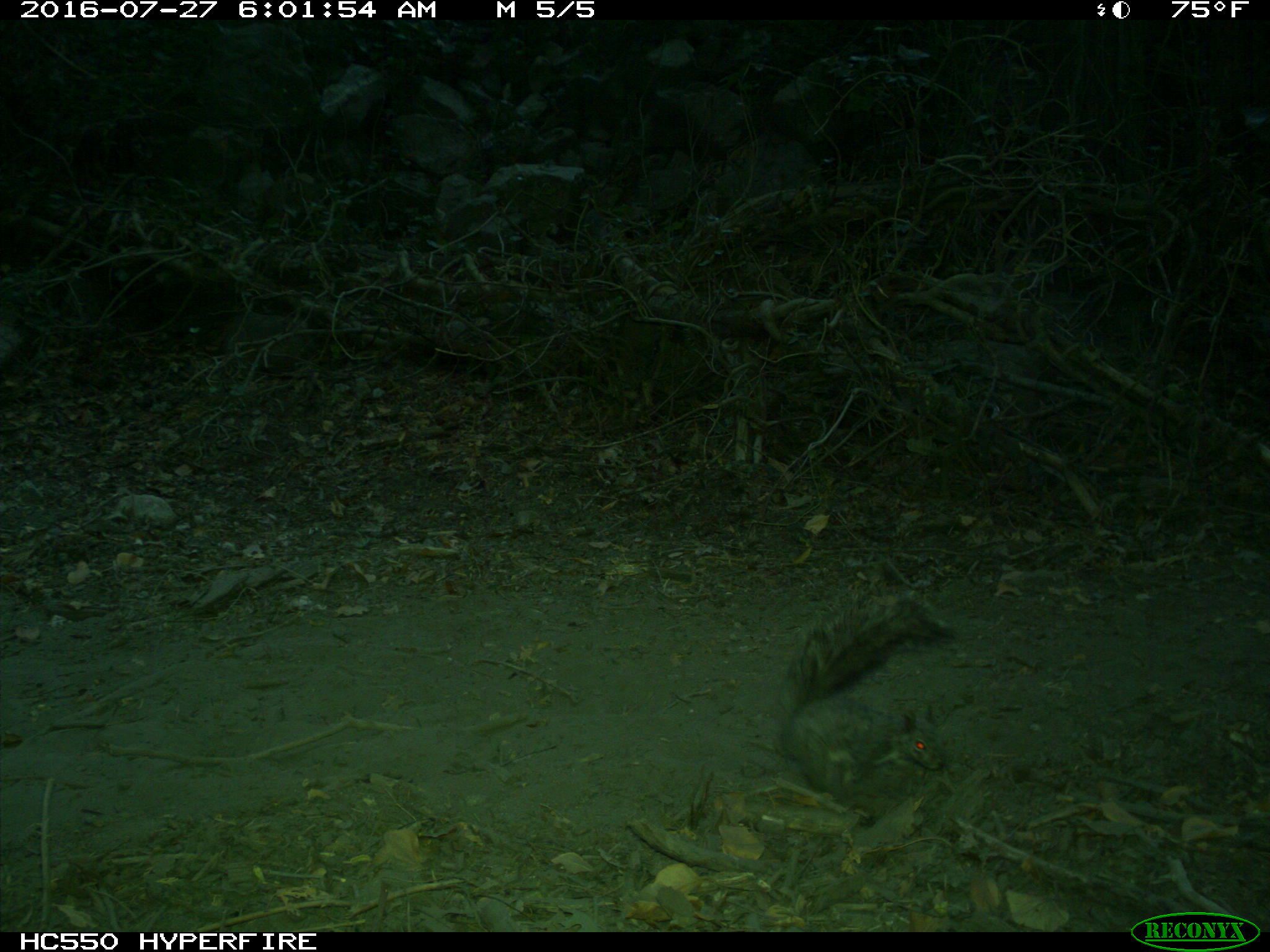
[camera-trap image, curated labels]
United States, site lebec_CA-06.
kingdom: Animalia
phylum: Chordata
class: Mammalia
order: Rodentia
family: Sciuridae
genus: Sciurus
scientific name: Sciurus carolinensis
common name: eastern gray squirrel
Sciurus carolinensis (eastern gray squirrel).